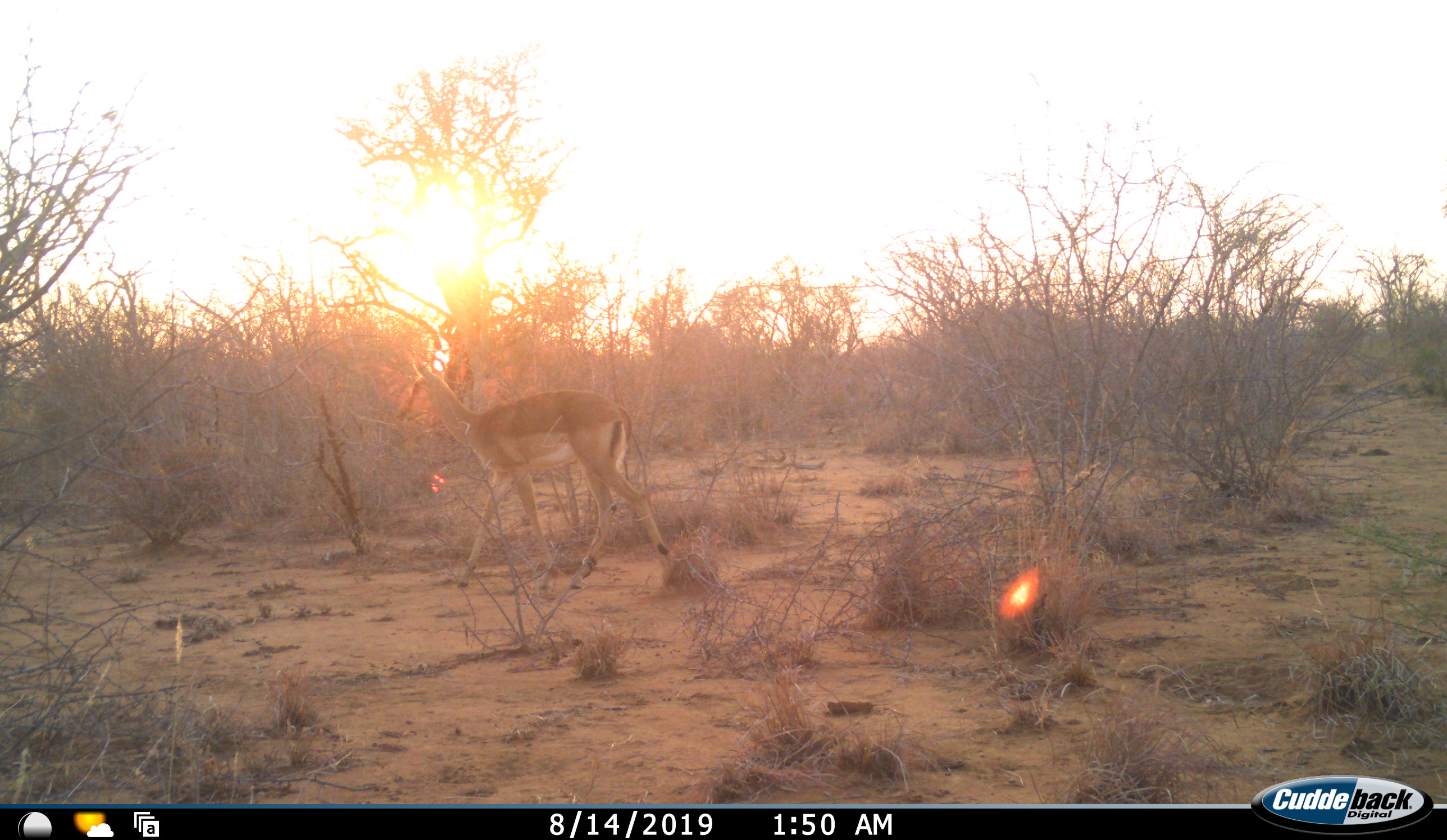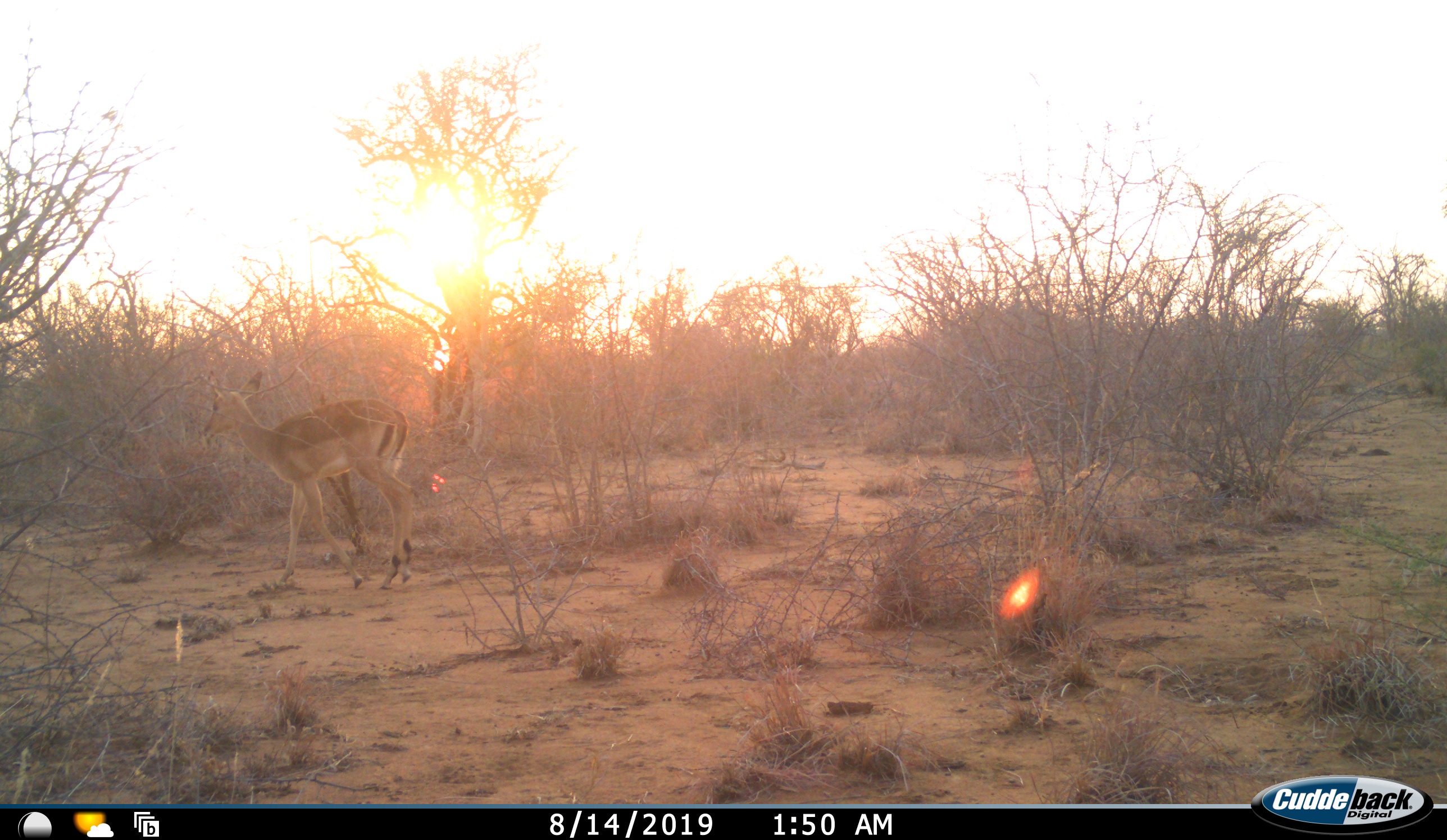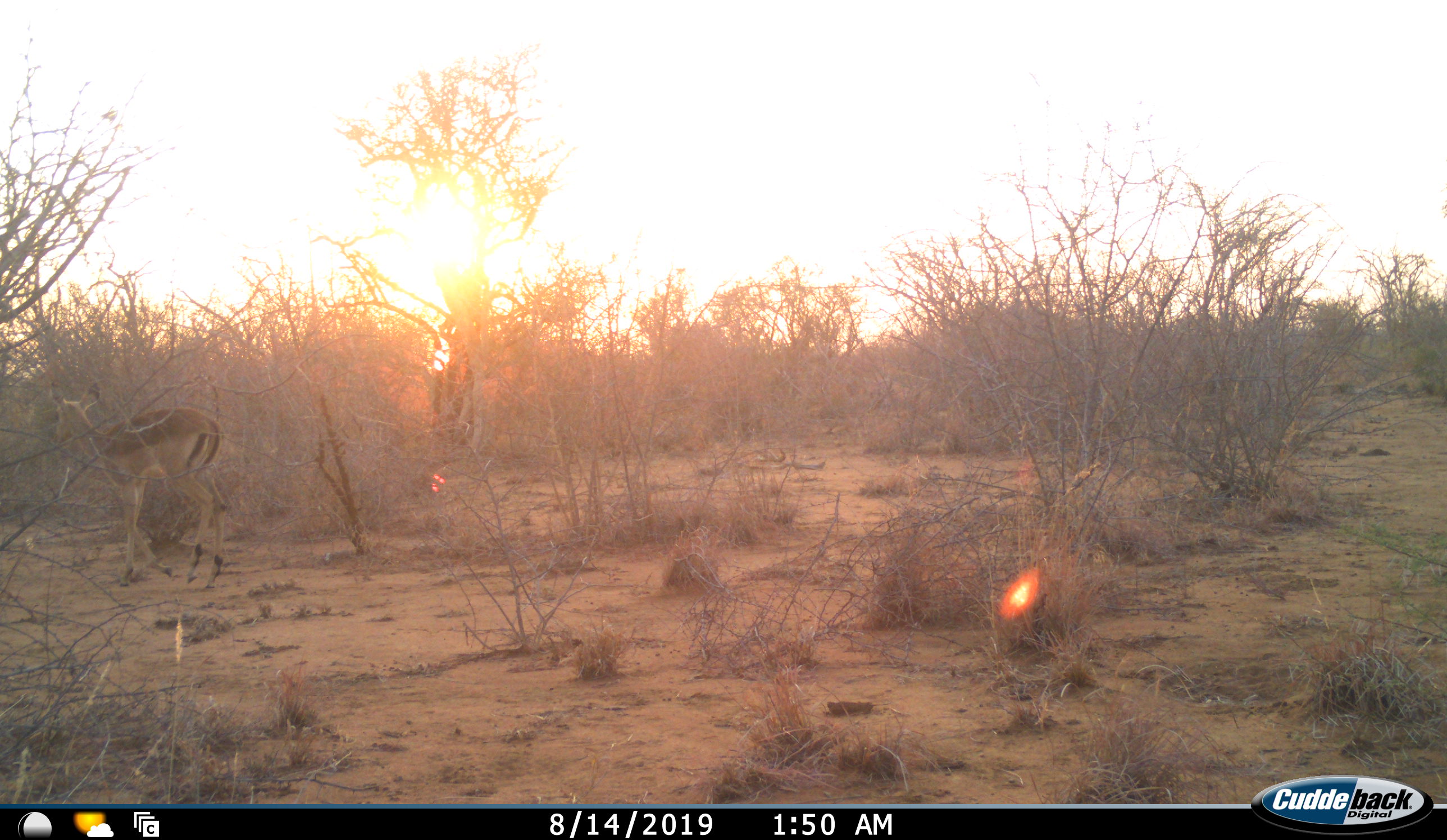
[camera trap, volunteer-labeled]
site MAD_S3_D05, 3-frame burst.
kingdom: Animalia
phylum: Chordata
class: Mammalia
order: Artiodactyla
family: Bovidae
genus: Aepyceros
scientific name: Aepyceros melampus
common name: impala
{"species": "impala (Aepyceros melampus)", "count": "1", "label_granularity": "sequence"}